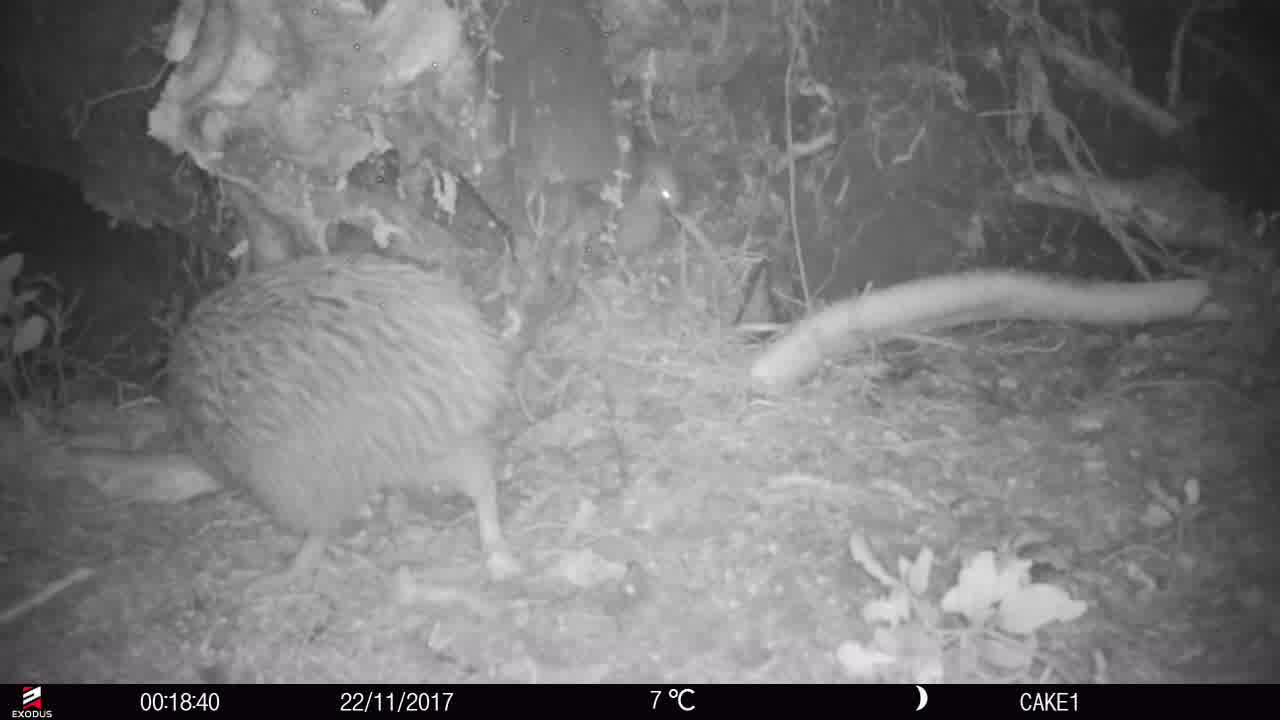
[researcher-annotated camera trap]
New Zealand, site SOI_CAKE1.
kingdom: Animalia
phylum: Chordata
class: Aves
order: Apterygiformes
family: Apterygidae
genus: Apteryx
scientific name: Apteryx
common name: kiwi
Kiwi (Apteryx).